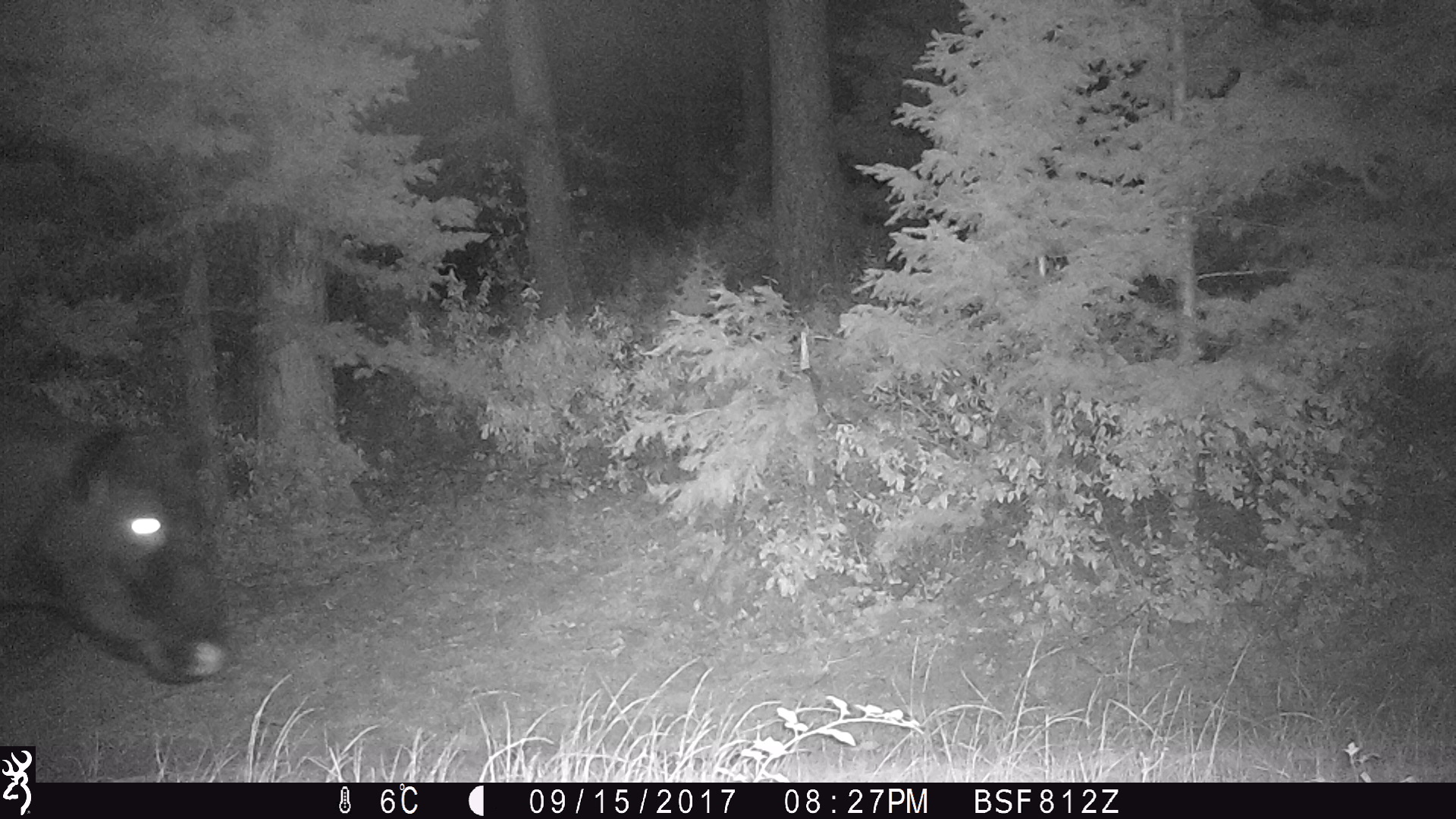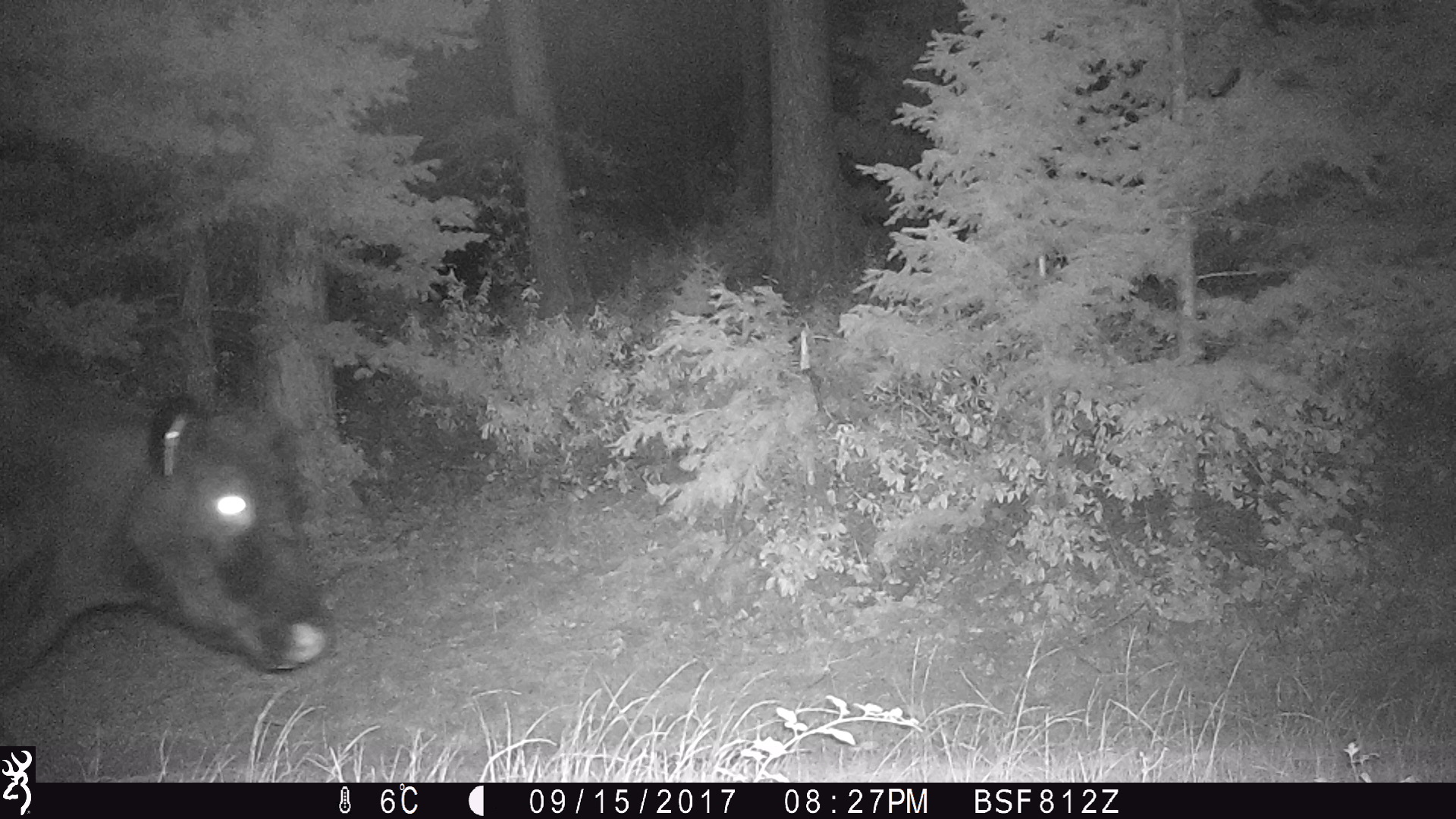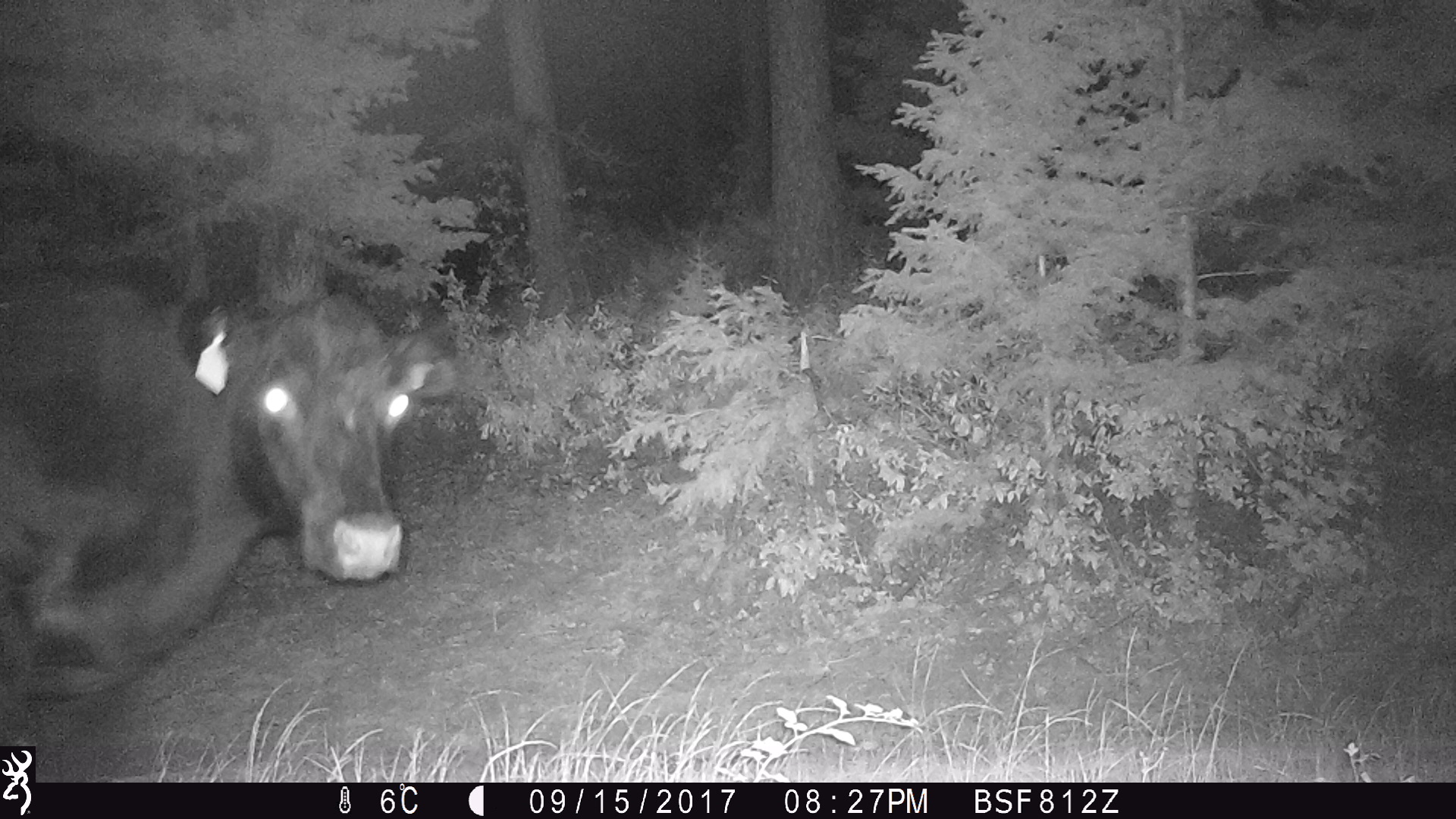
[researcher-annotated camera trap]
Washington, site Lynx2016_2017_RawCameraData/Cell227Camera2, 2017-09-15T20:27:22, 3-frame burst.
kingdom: Animalia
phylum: Chordata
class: Mammalia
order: Artiodactyla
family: Bovidae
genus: Bos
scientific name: Bos taurus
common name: domestic cattle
Domestic cattle (Bos taurus). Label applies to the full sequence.